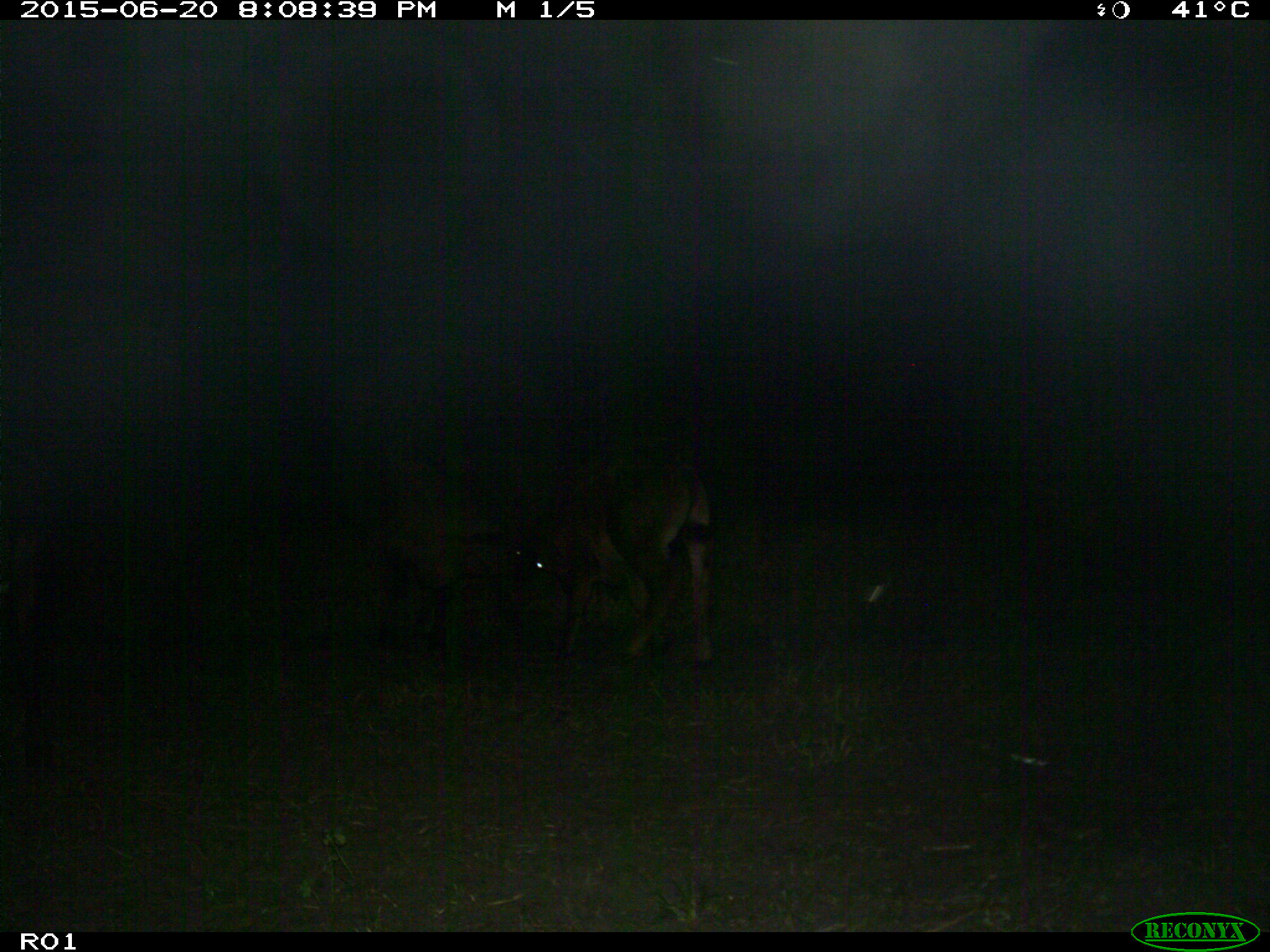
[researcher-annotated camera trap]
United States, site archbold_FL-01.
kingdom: Animalia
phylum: Chordata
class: Mammalia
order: Artiodactyla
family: Bovidae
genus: Bos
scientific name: Bos taurus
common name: domestic cow